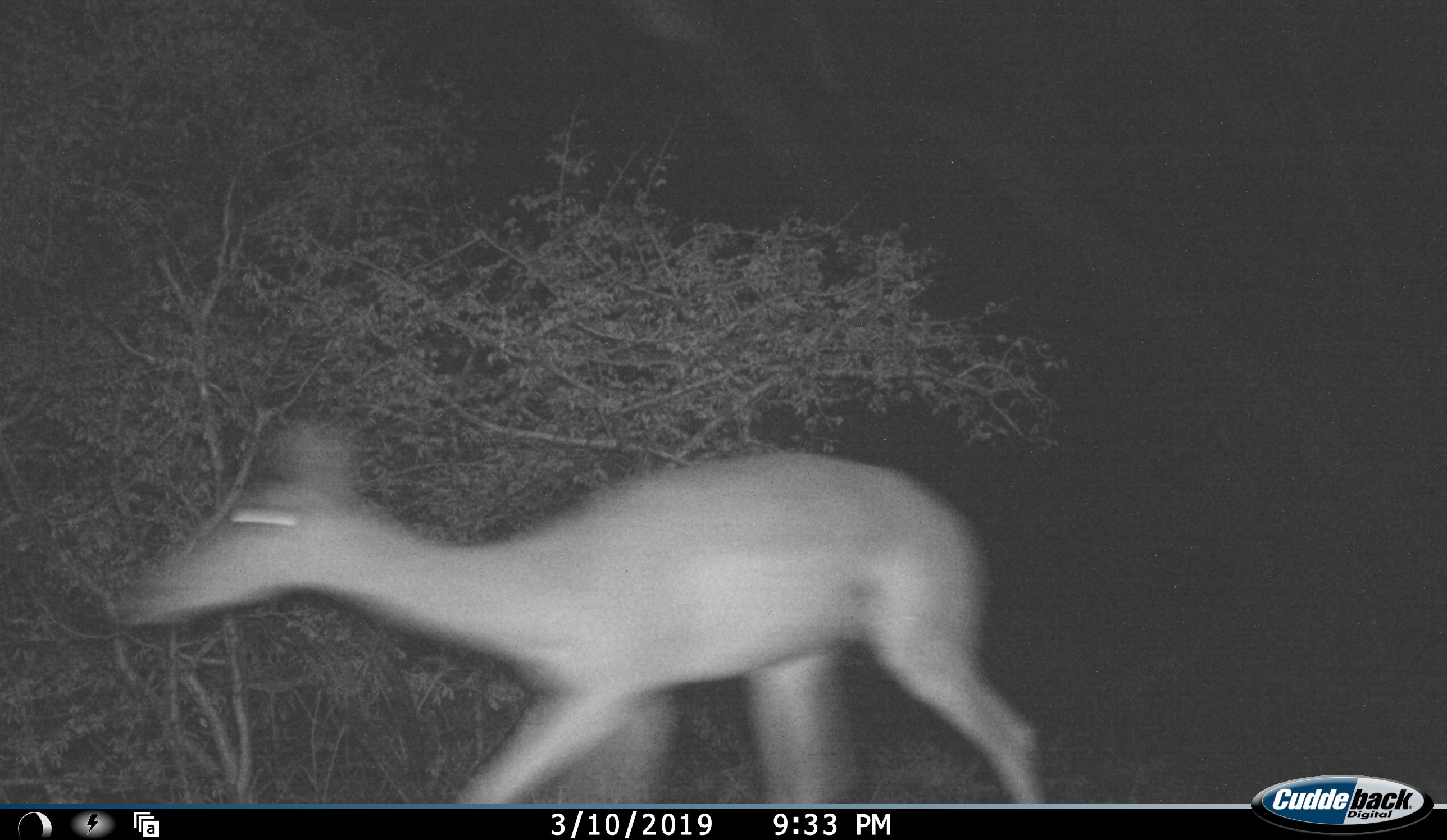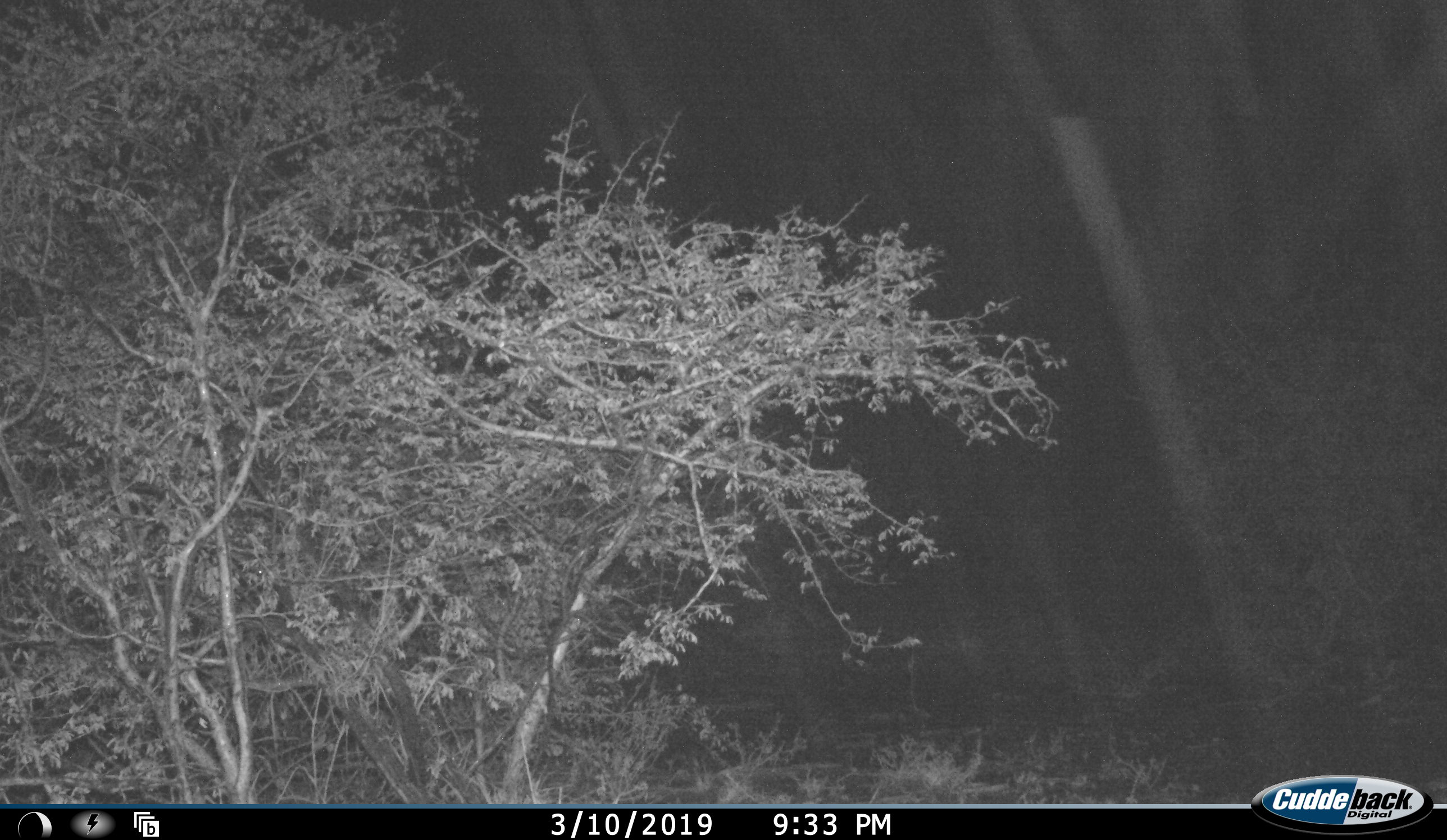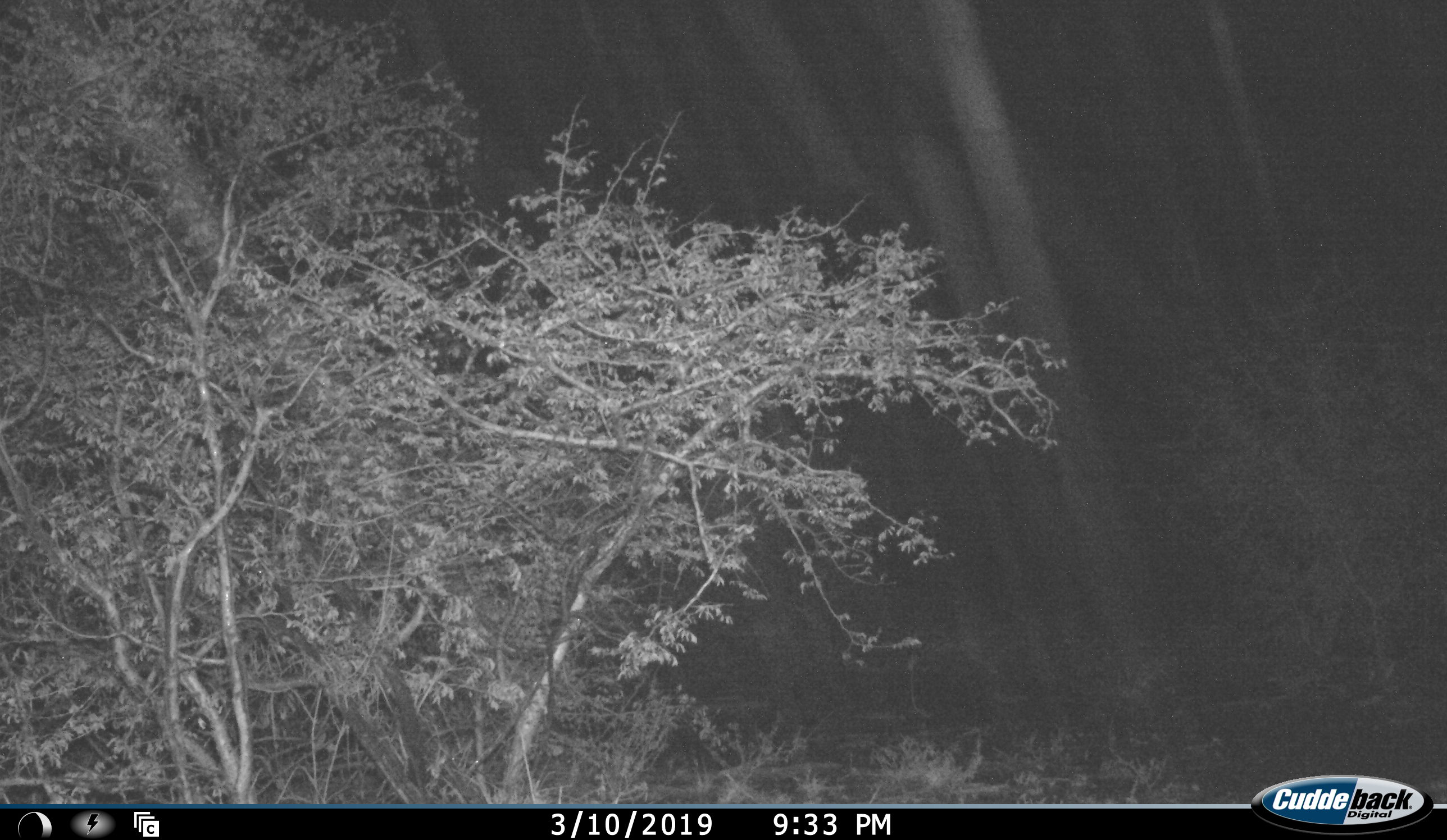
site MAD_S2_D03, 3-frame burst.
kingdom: Animalia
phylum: Chordata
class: Mammalia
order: Artiodactyla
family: Bovidae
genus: Aepyceros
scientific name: Aepyceros melampus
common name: impala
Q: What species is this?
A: Impala (Aepyceros melampus).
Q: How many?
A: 1.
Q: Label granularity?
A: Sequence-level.